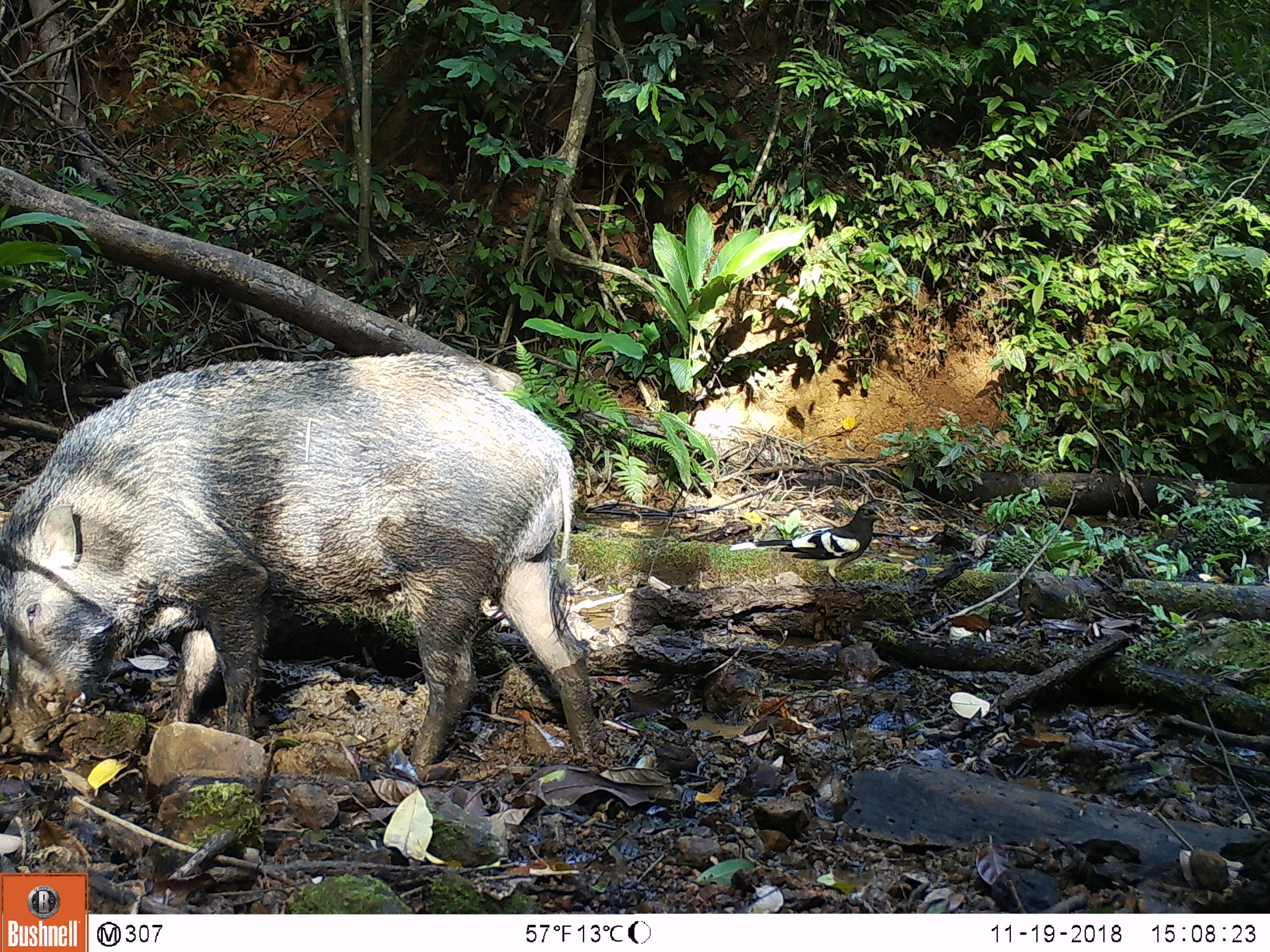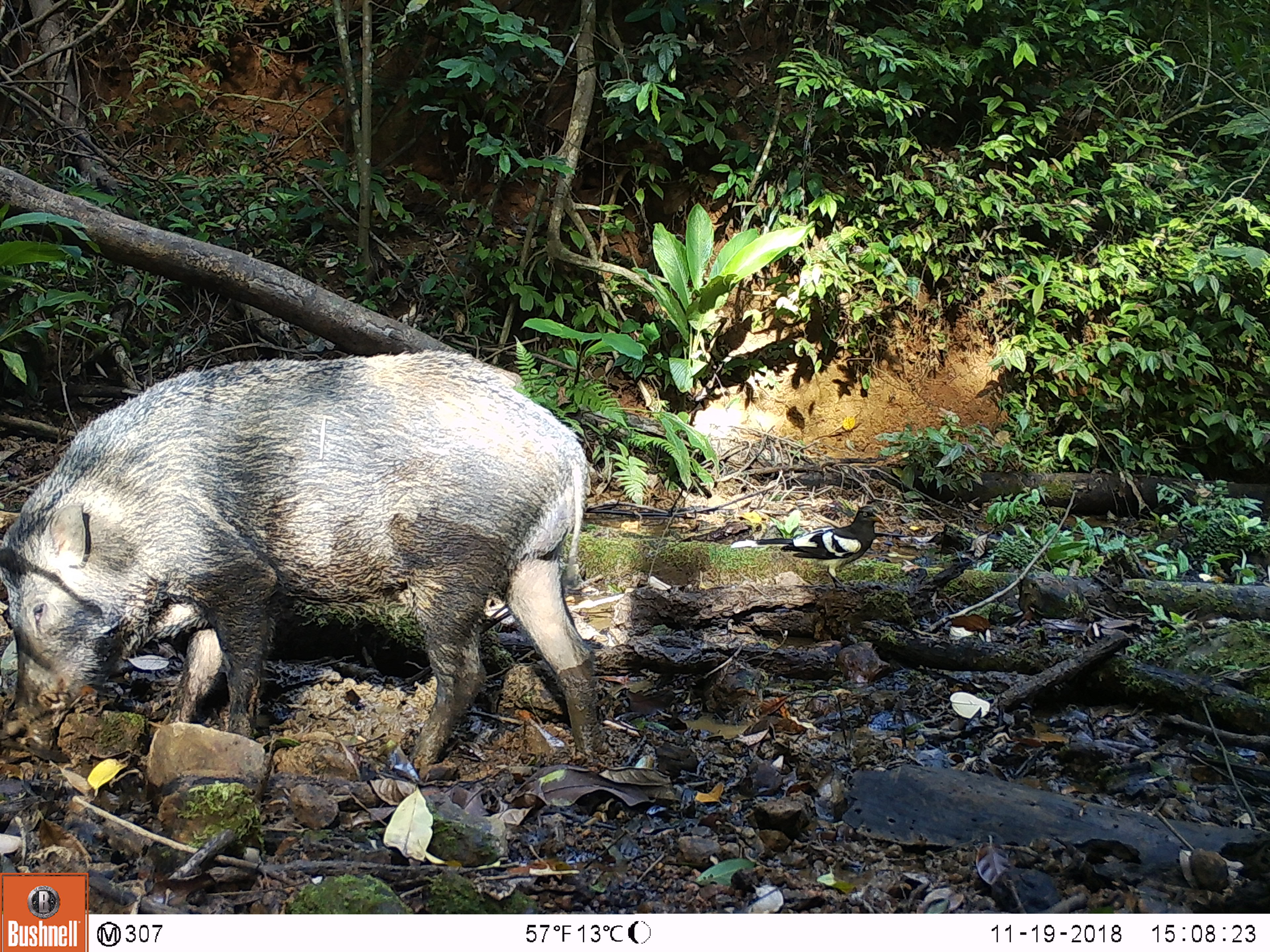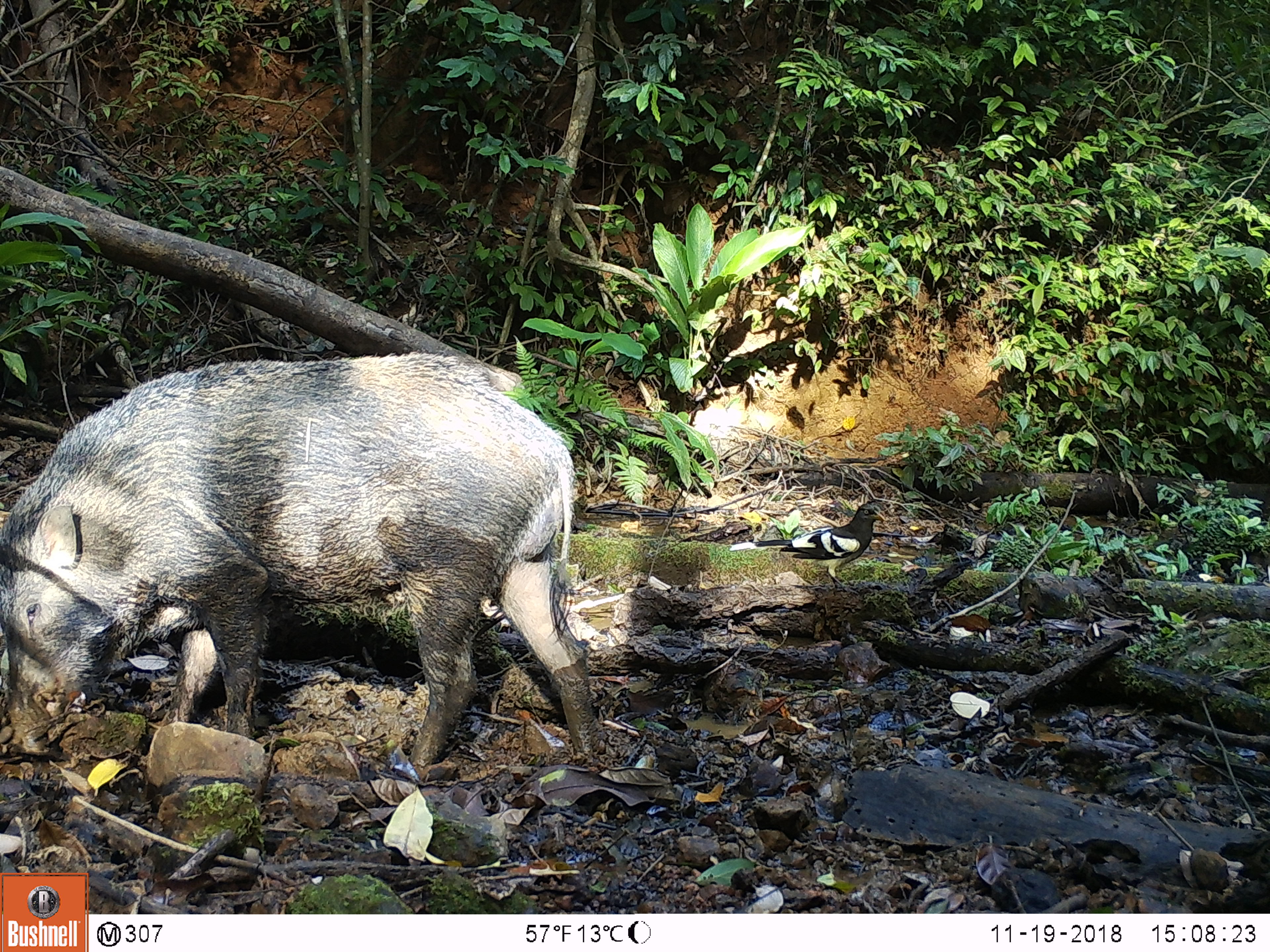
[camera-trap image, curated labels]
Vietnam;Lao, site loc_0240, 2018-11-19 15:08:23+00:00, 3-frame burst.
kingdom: Animalia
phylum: Chordata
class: Aves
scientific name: Aves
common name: bird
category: unidentified bird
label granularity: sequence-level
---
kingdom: Animalia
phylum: Chordata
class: Mammalia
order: Artiodactyla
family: Suidae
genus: Sus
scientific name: Sus scrofa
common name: eurasian wild pig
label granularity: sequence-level